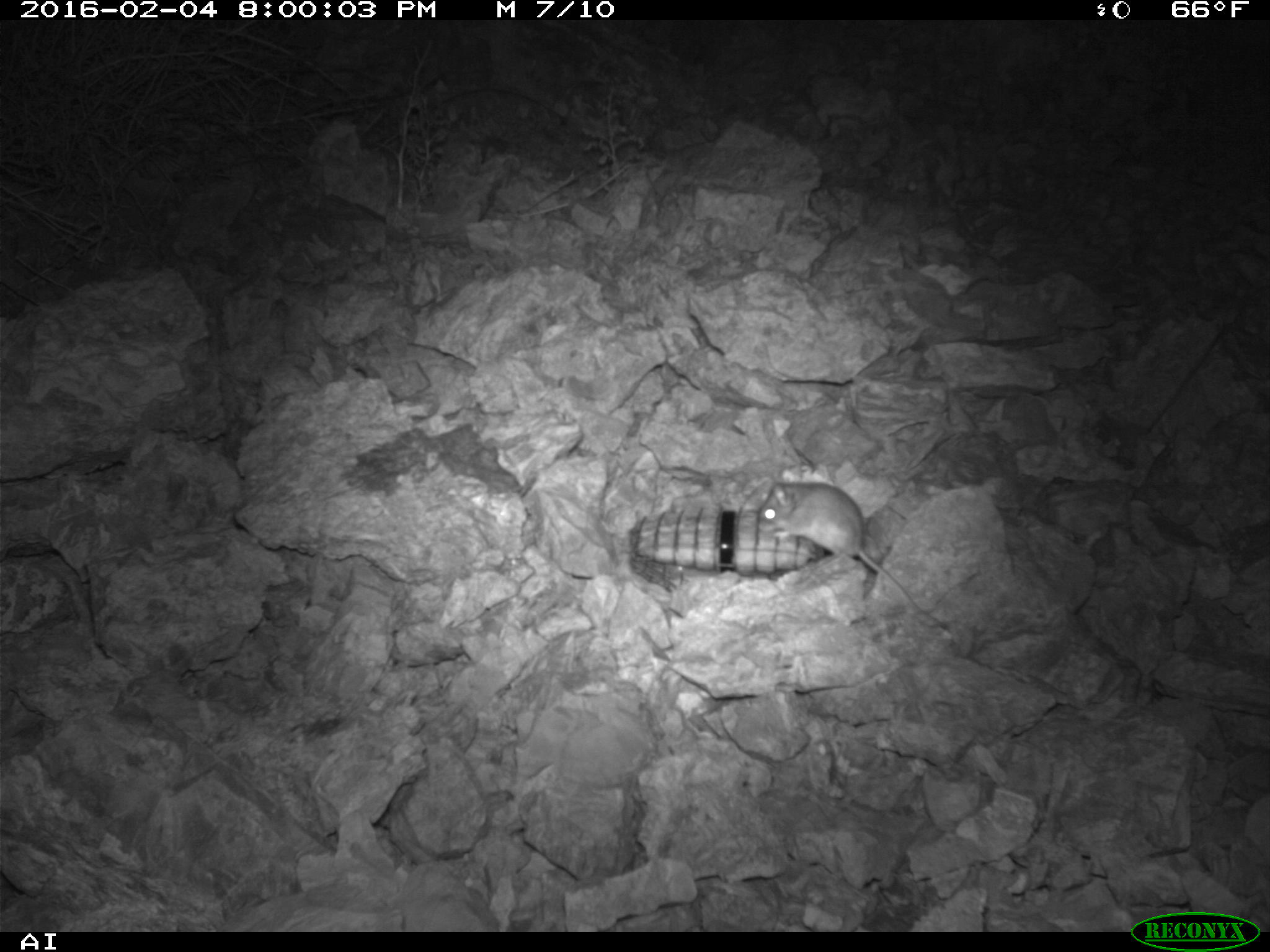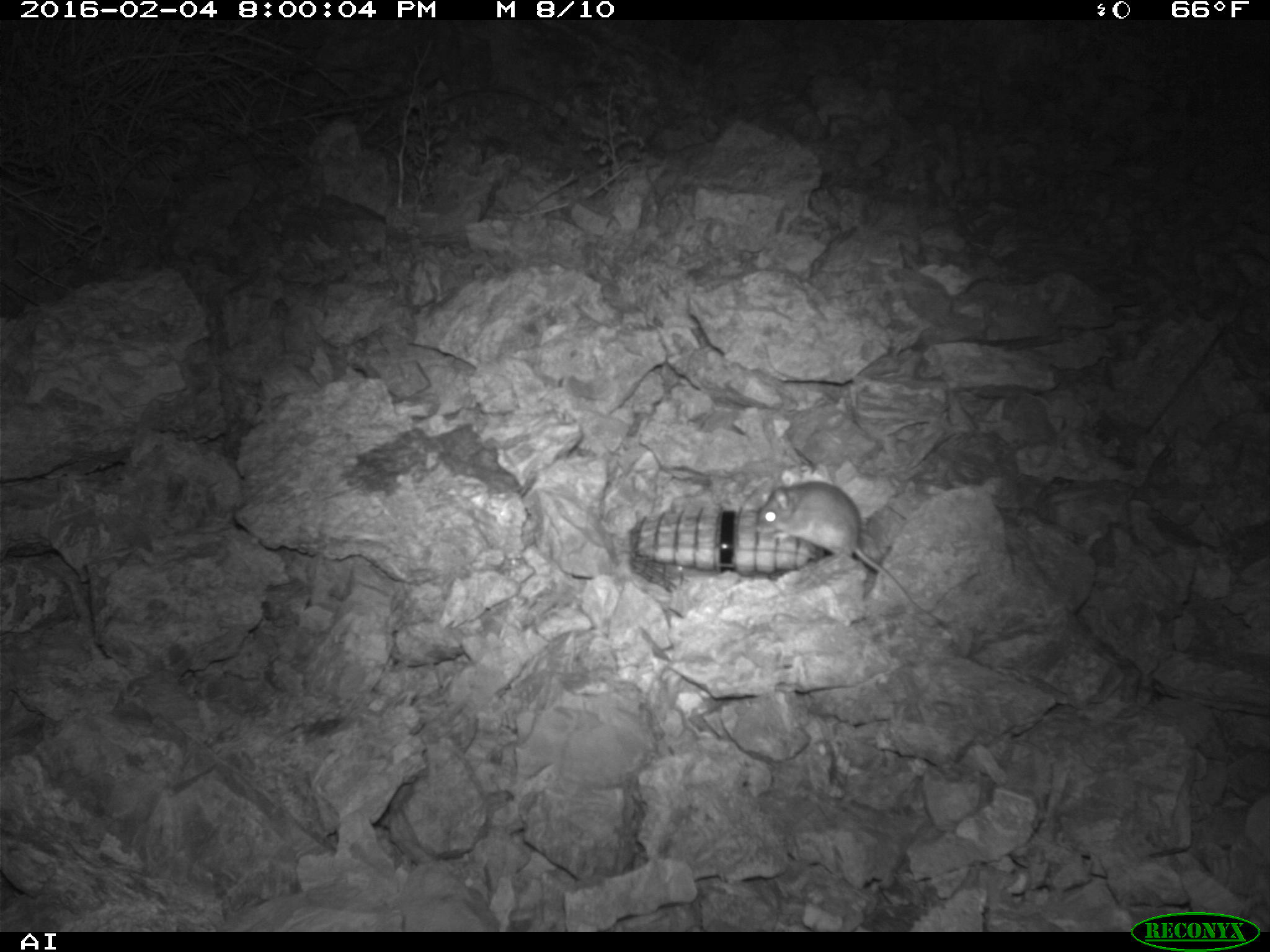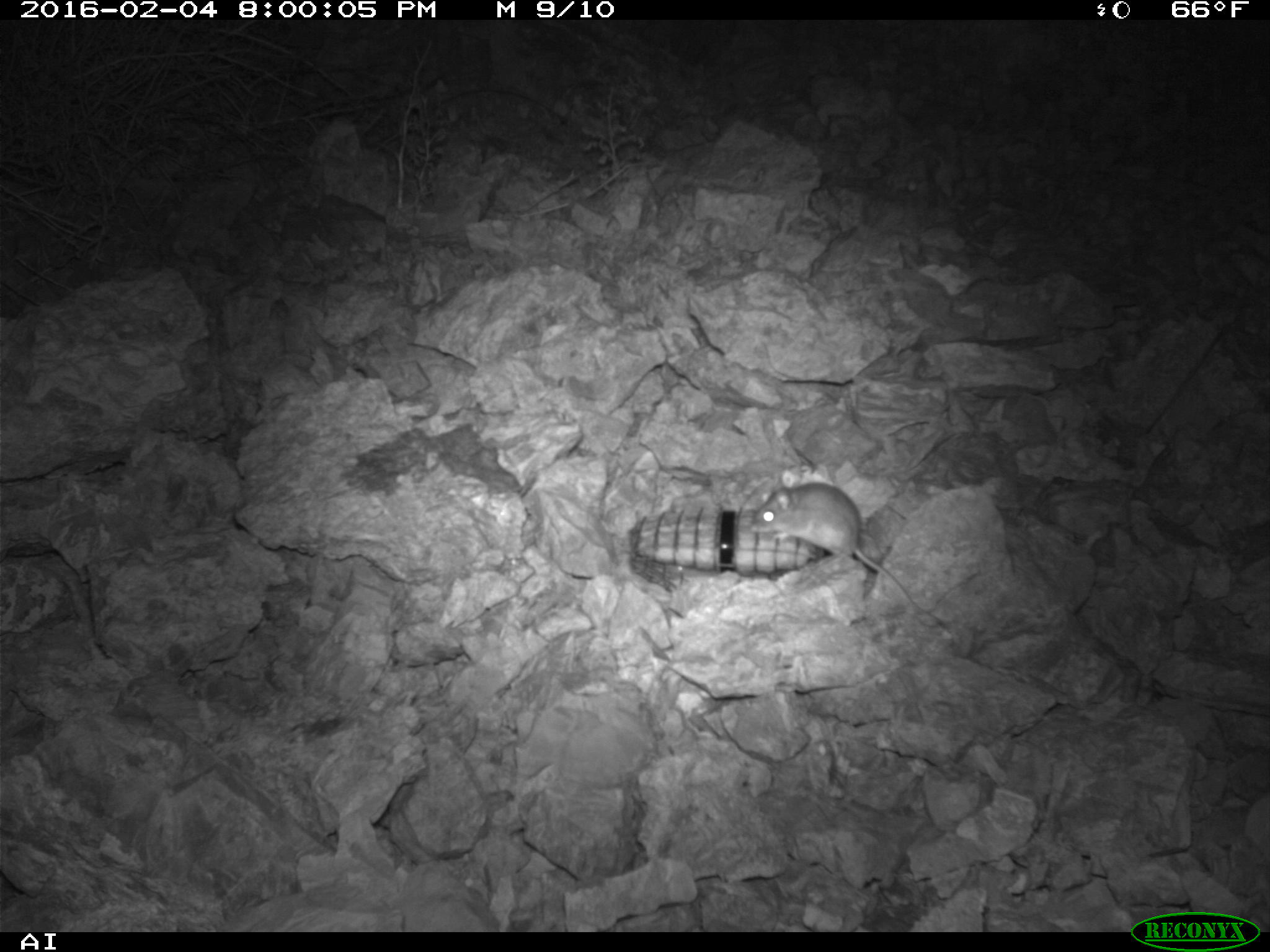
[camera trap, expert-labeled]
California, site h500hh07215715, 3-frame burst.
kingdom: Animalia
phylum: Chordata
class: Mammalia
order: Rodentia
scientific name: Rodentia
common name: rodent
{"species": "rodent (Rodentia)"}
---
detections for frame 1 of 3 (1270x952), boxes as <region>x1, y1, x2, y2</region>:
rodent: <region>755, 481, 949, 632</region>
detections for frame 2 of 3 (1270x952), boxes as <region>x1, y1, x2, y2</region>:
rodent: <region>755, 470, 951, 629</region>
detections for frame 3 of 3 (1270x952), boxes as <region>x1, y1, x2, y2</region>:
rodent: <region>748, 477, 982, 616</region>